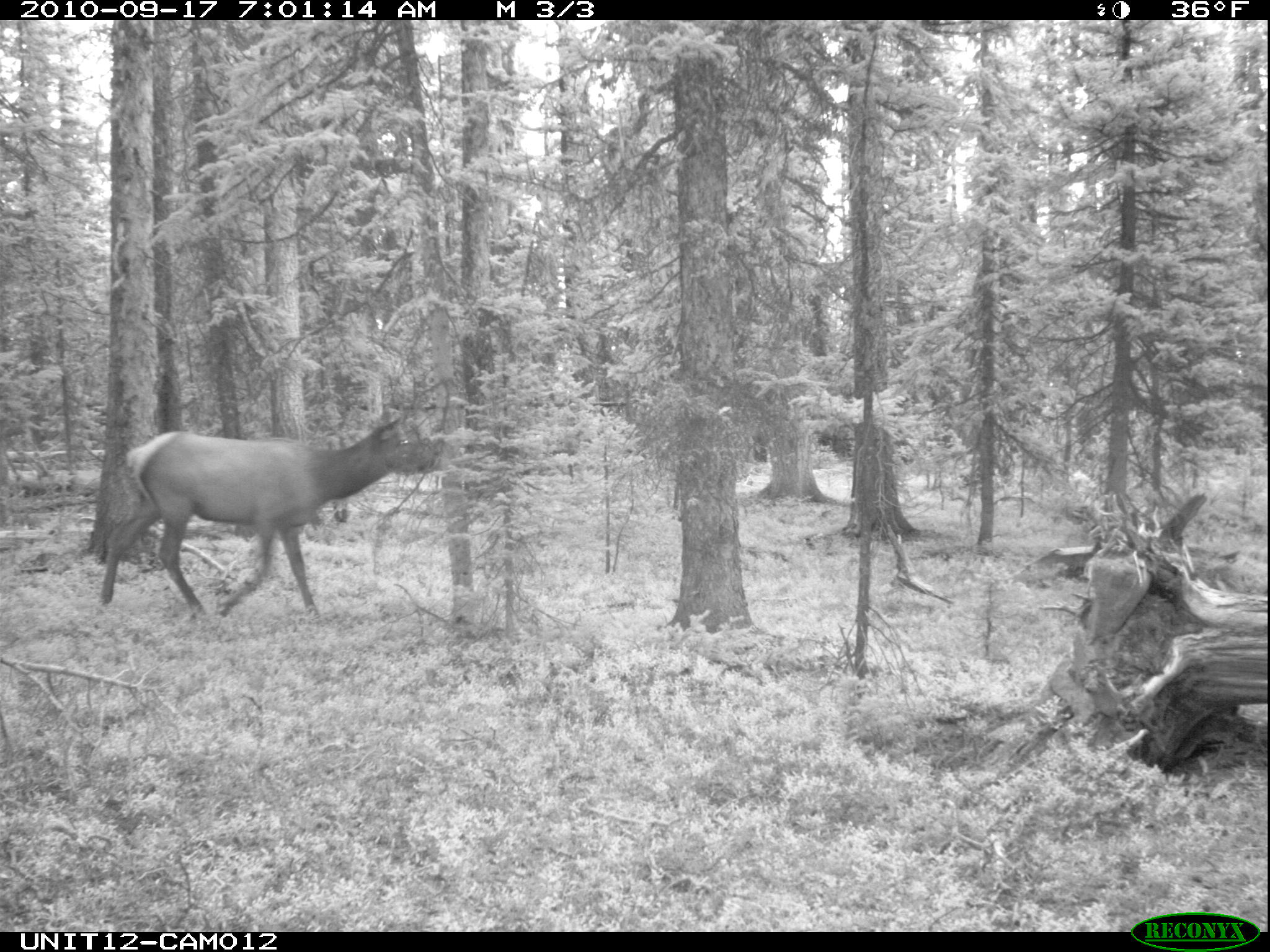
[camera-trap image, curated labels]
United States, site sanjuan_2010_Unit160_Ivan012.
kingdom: Animalia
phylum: Chordata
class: Mammalia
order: Artiodactyla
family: Cervidae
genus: Cervus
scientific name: Cervus elaphus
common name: red deer